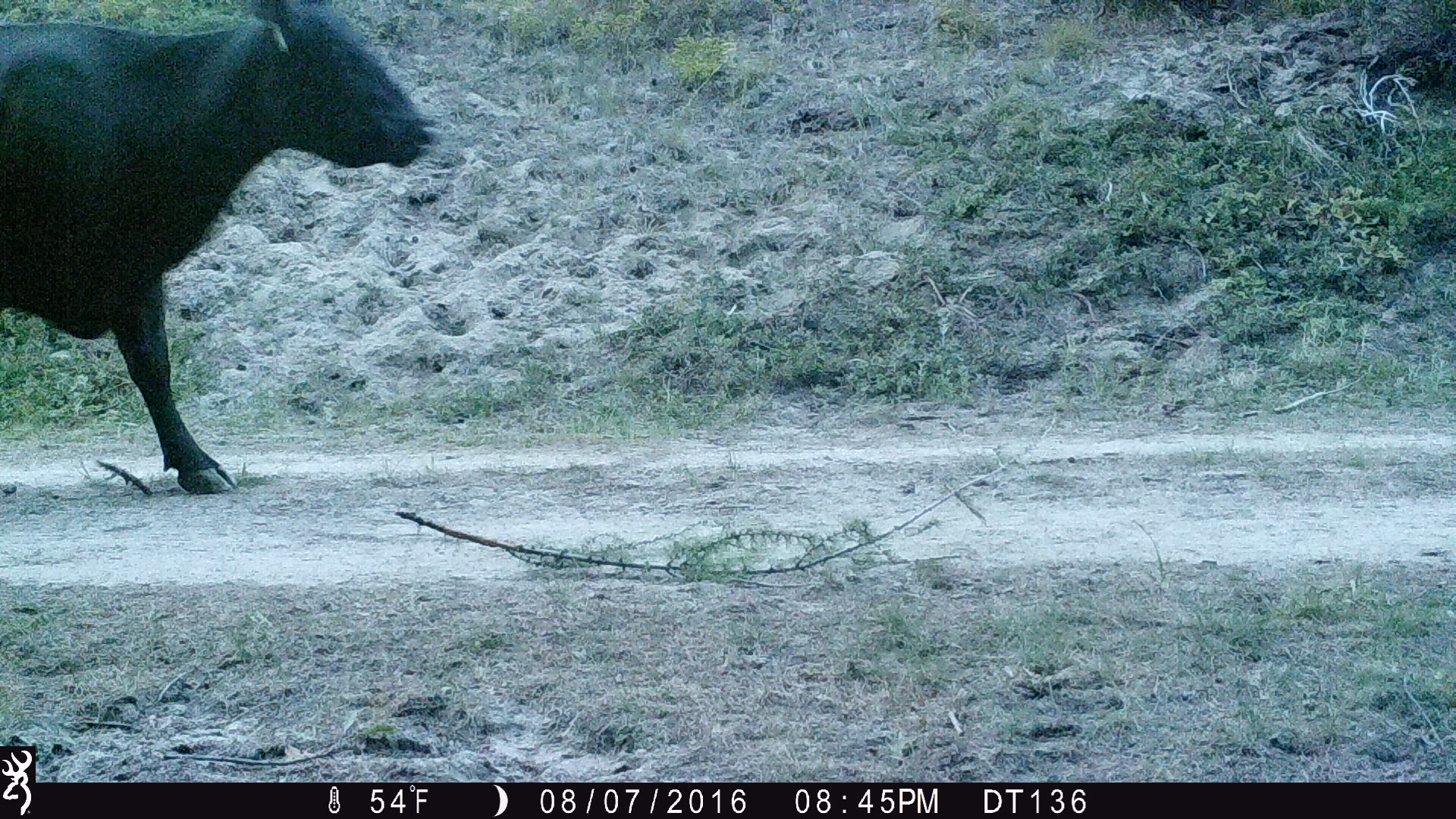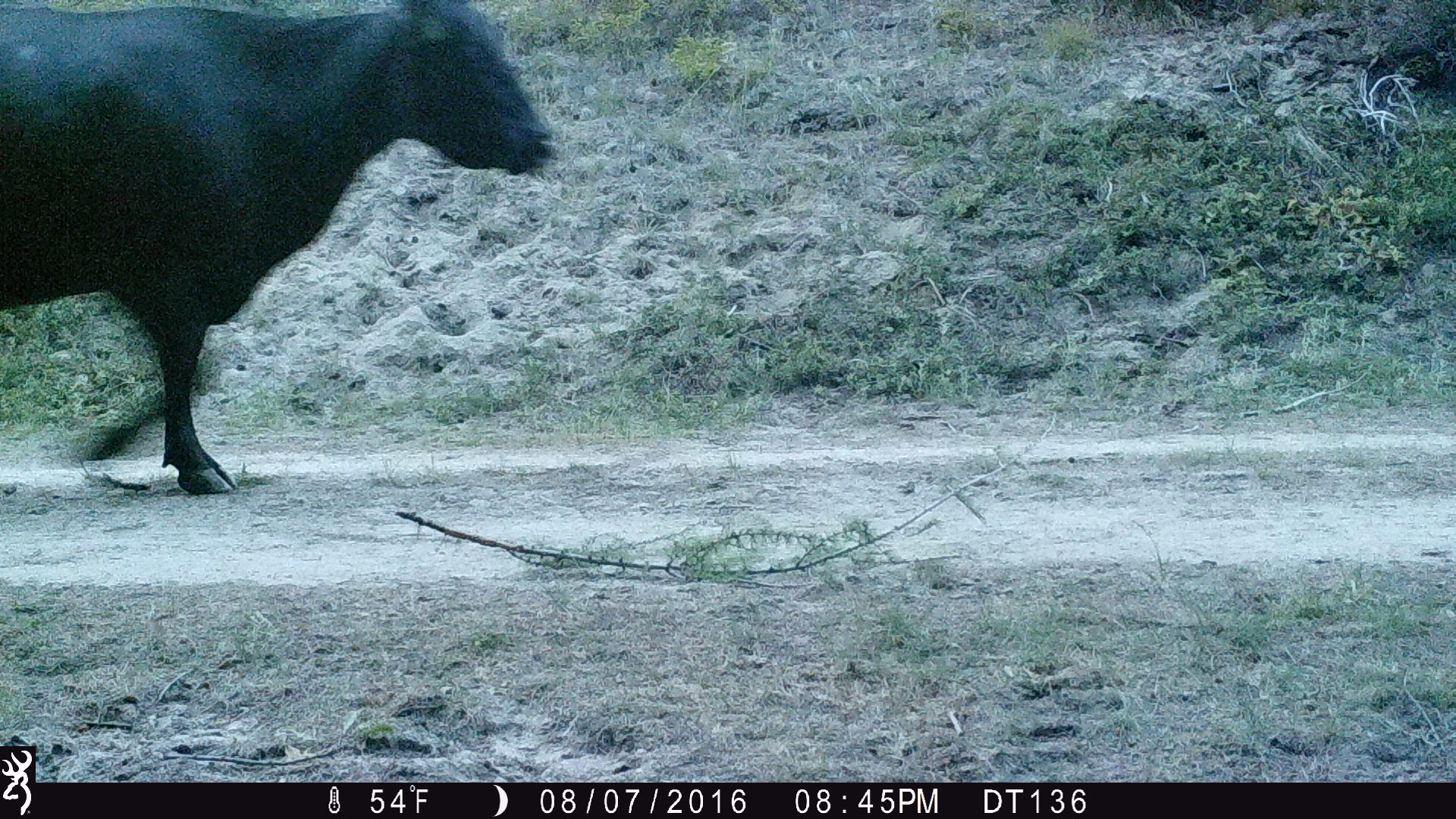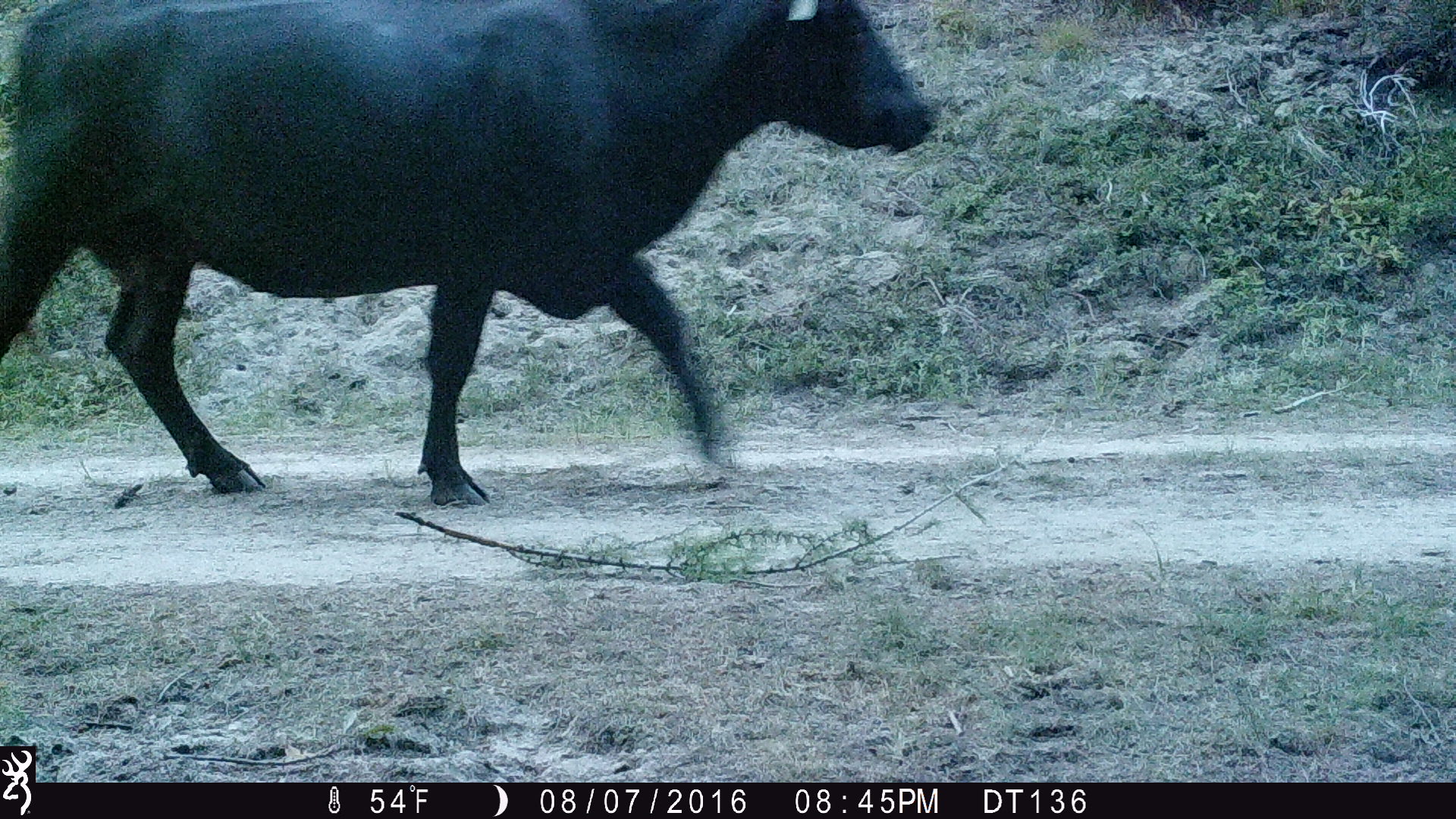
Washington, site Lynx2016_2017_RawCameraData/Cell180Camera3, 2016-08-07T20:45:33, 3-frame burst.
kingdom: Animalia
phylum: Chordata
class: Mammalia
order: Artiodactyla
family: Bovidae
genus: Bos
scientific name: Bos taurus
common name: domestic cattle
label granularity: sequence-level